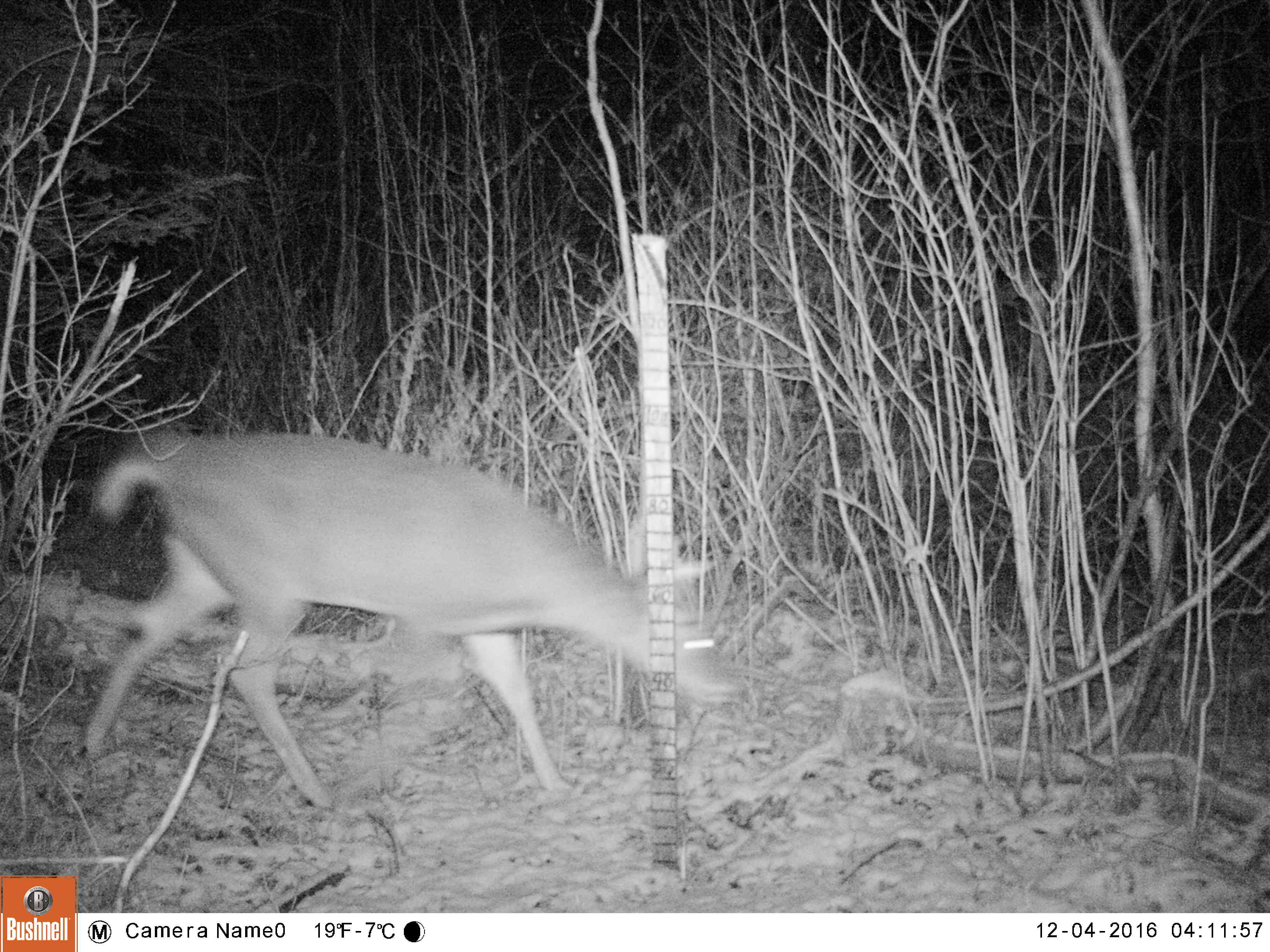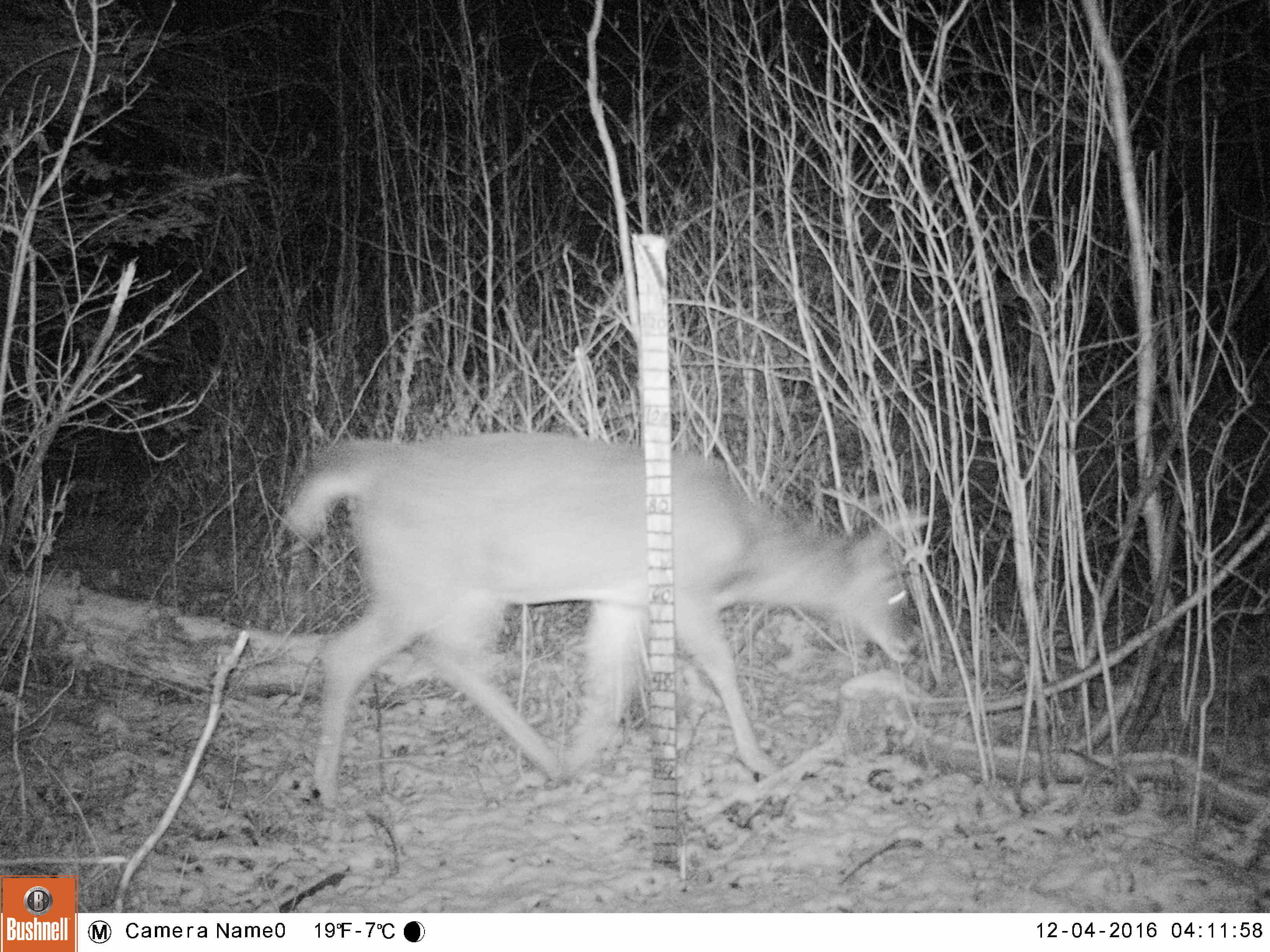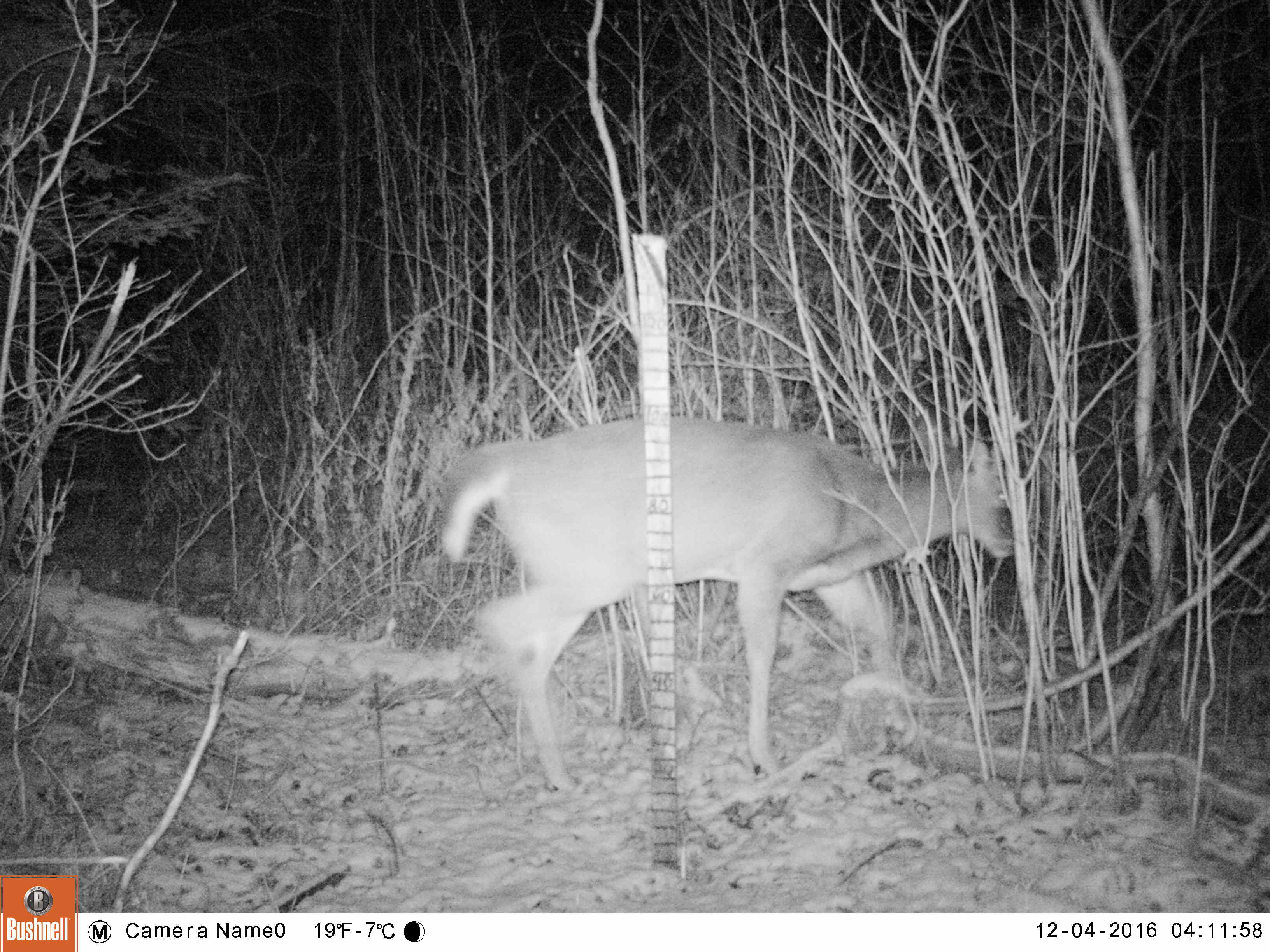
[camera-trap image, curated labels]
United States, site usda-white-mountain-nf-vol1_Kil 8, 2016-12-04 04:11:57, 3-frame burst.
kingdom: Animalia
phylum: Chordata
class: Mammalia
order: Artiodactyla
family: Cervidae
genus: Odocoileus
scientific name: Odocoileus virginianus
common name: white-tailed deer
White-tailed deer (Odocoileus virginianus).